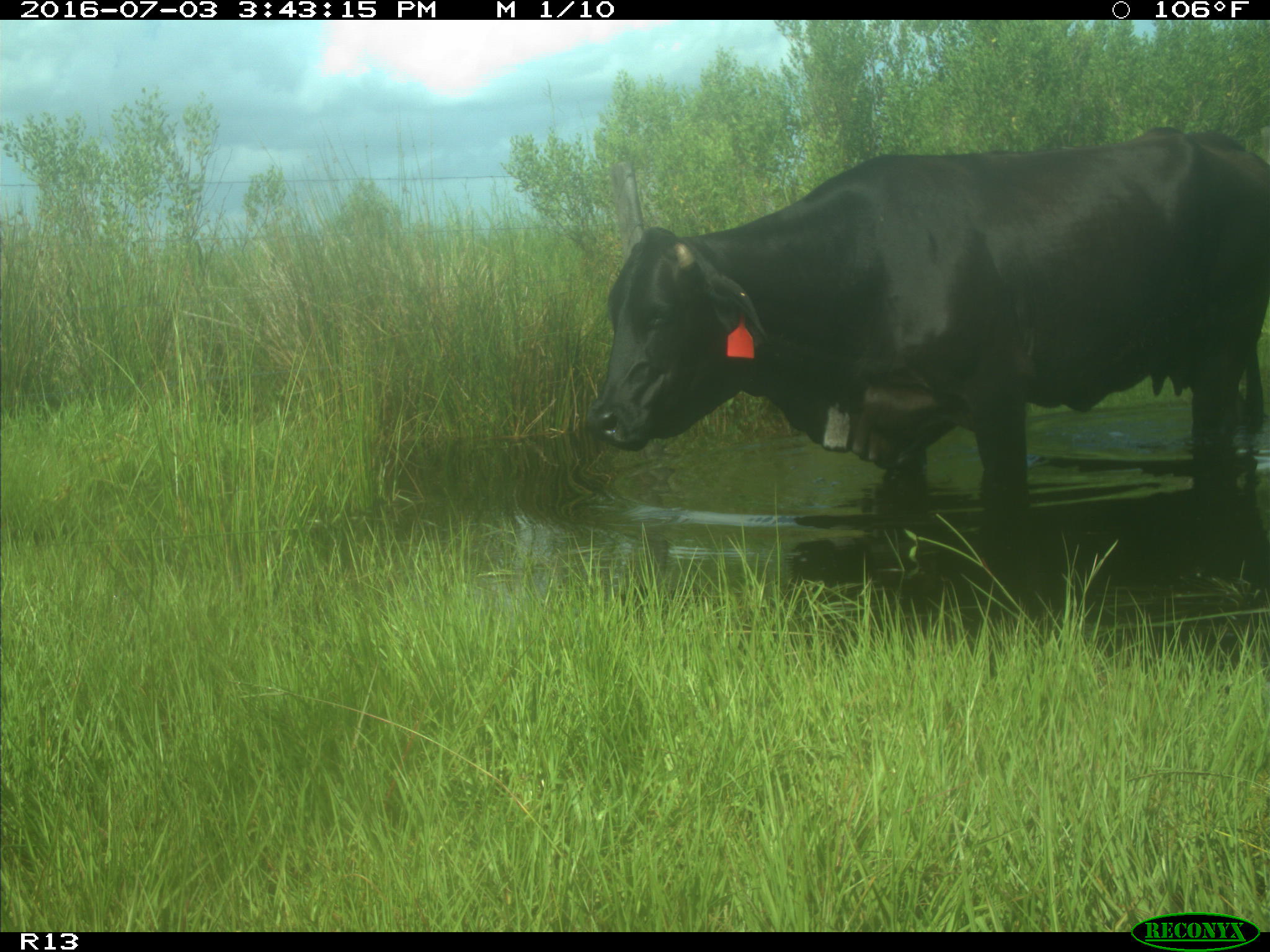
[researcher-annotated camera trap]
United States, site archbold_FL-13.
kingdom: Animalia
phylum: Chordata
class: Mammalia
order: Artiodactyla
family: Bovidae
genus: Bos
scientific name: Bos taurus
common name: domestic cow